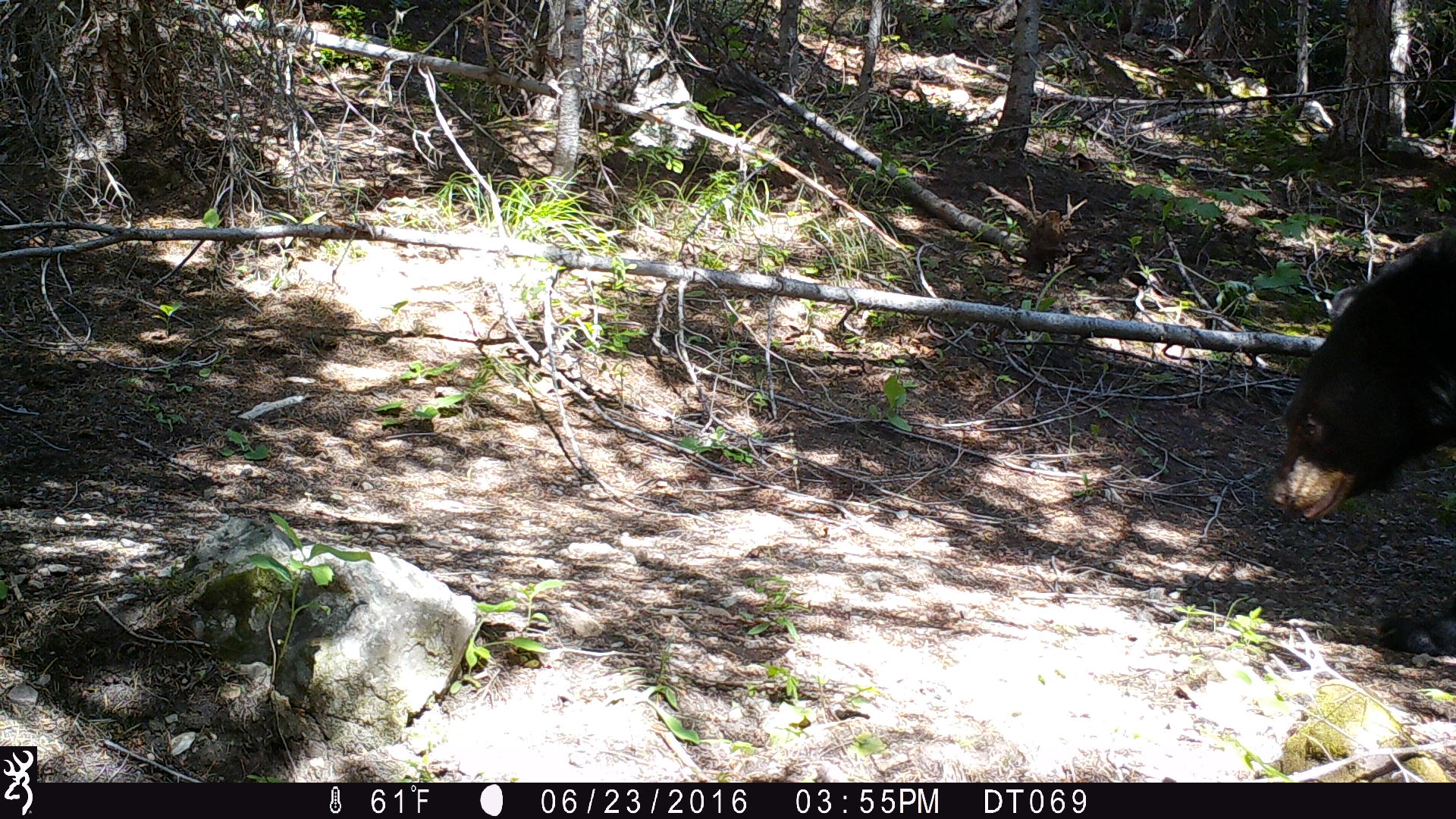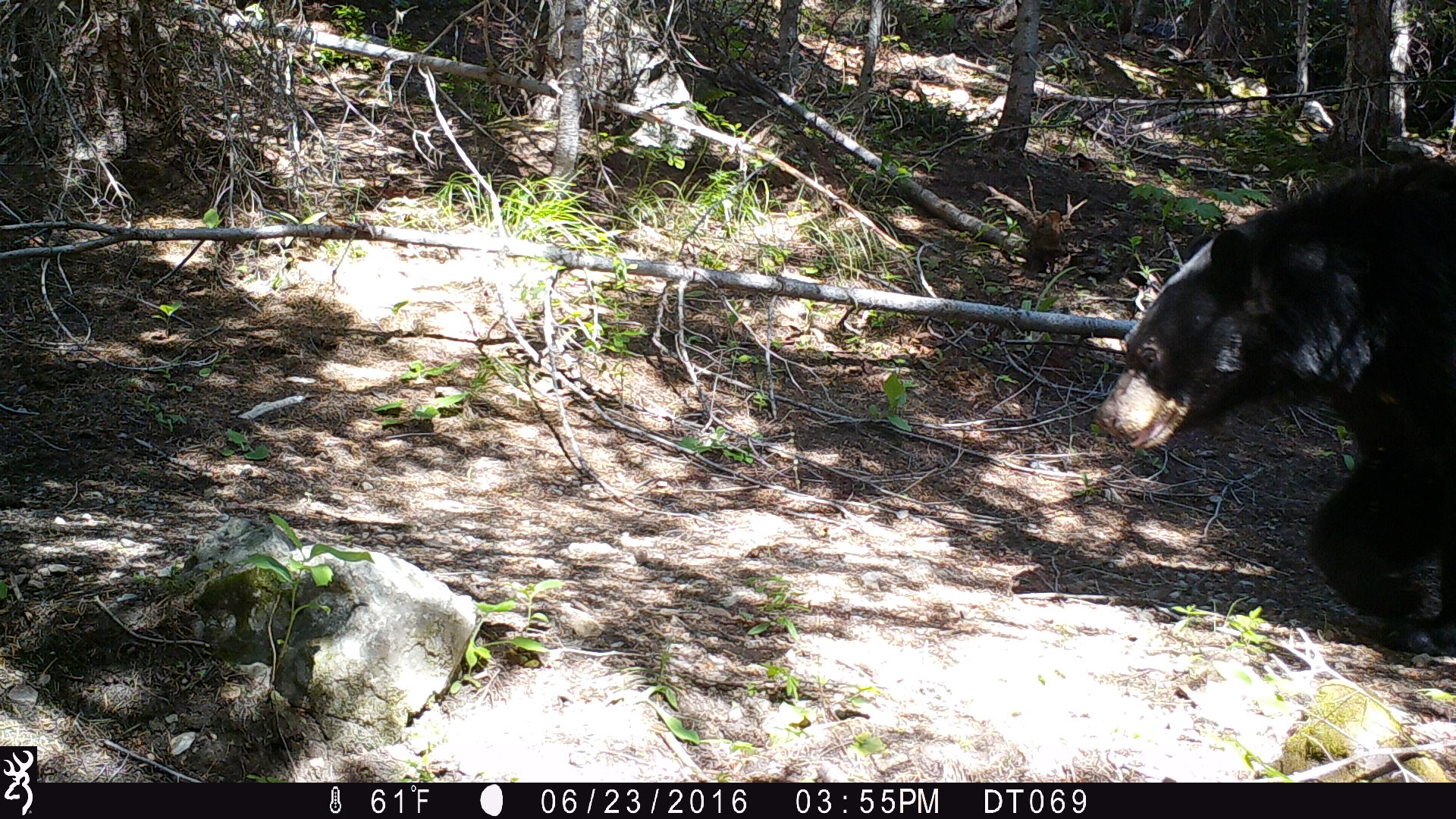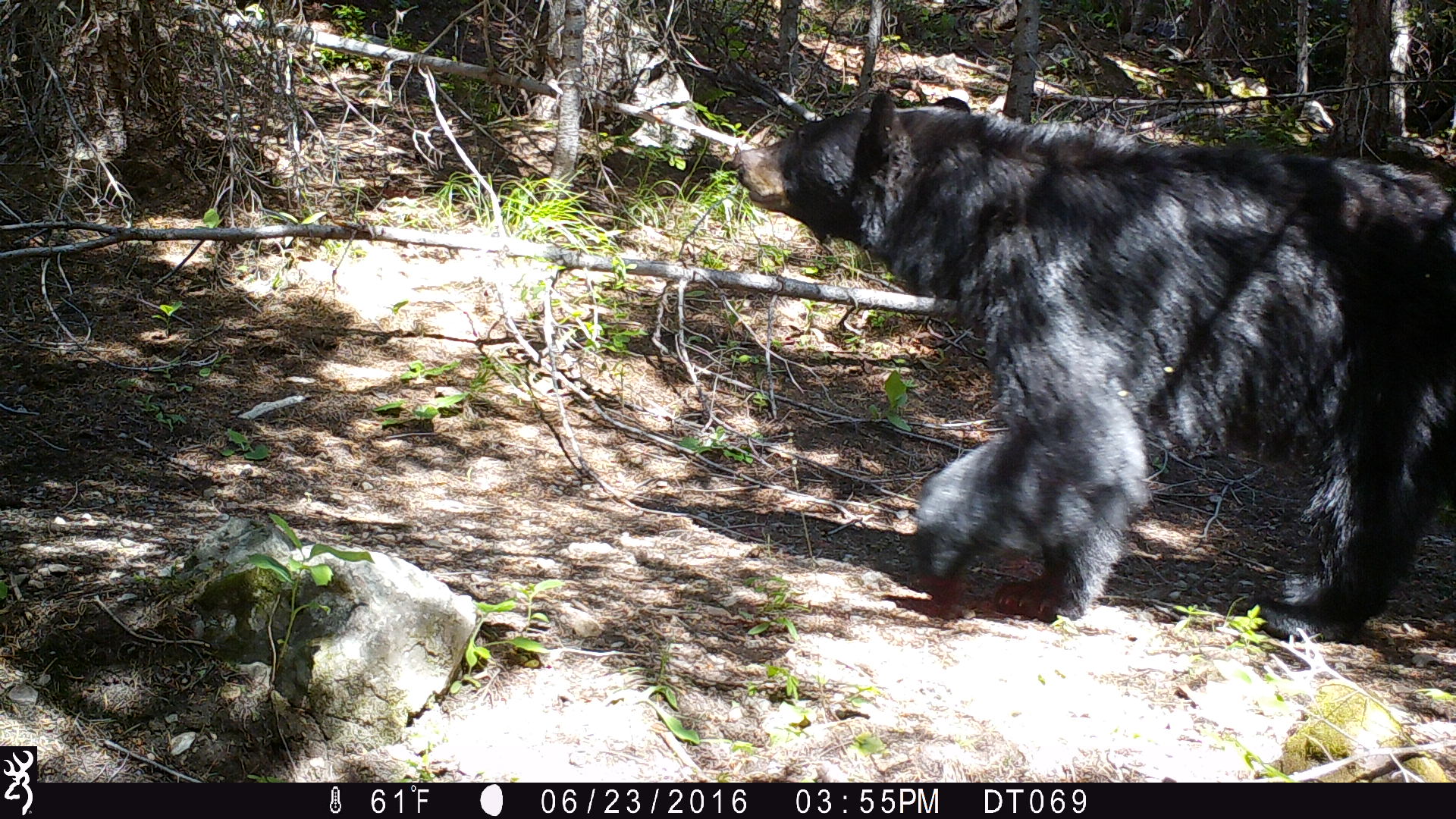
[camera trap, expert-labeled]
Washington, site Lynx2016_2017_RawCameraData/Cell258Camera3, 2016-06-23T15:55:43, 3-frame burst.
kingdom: Animalia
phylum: Chordata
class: Mammalia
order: Carnivora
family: Ursidae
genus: Ursus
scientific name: Ursus americanus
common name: american black bear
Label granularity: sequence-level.